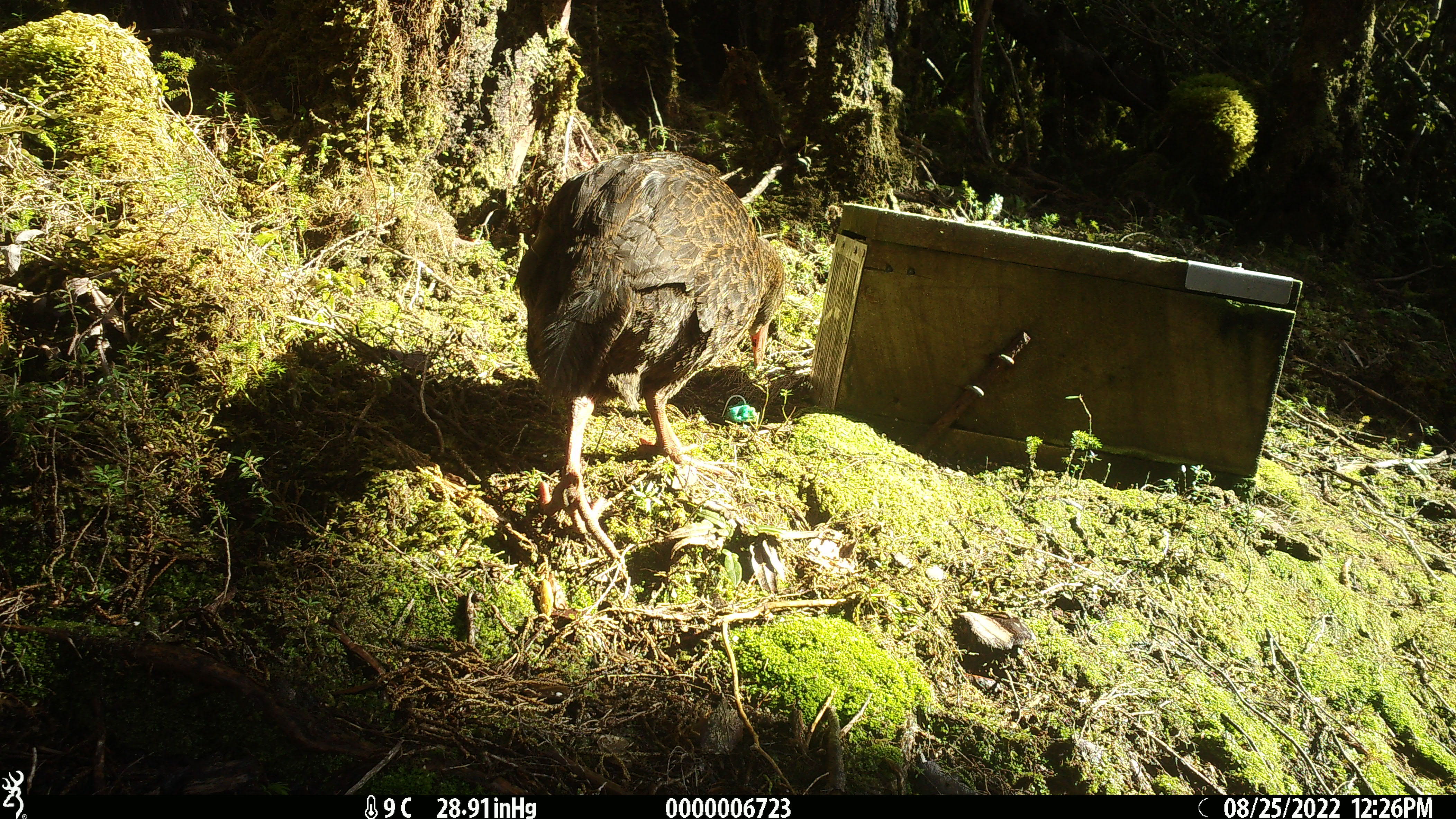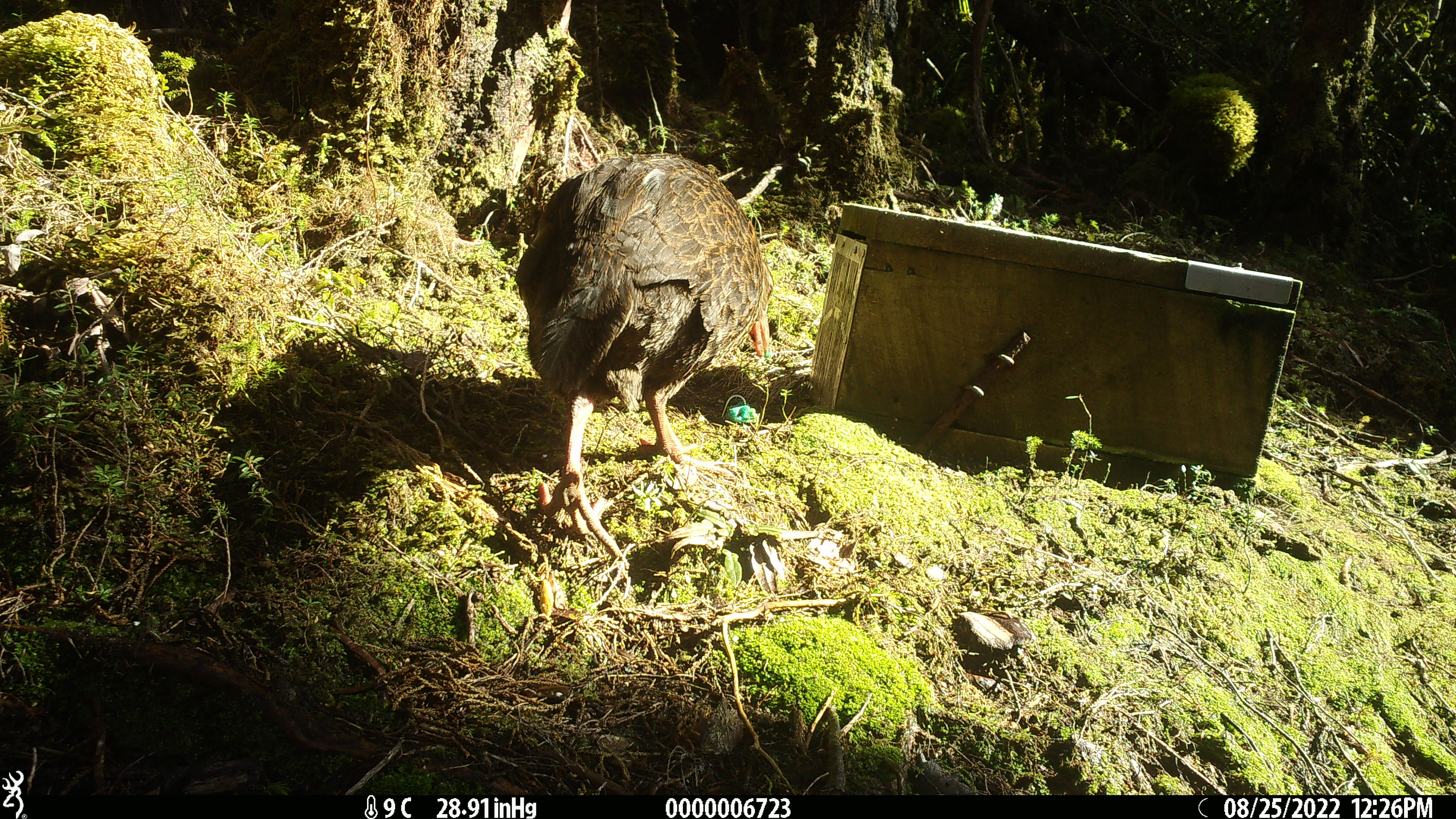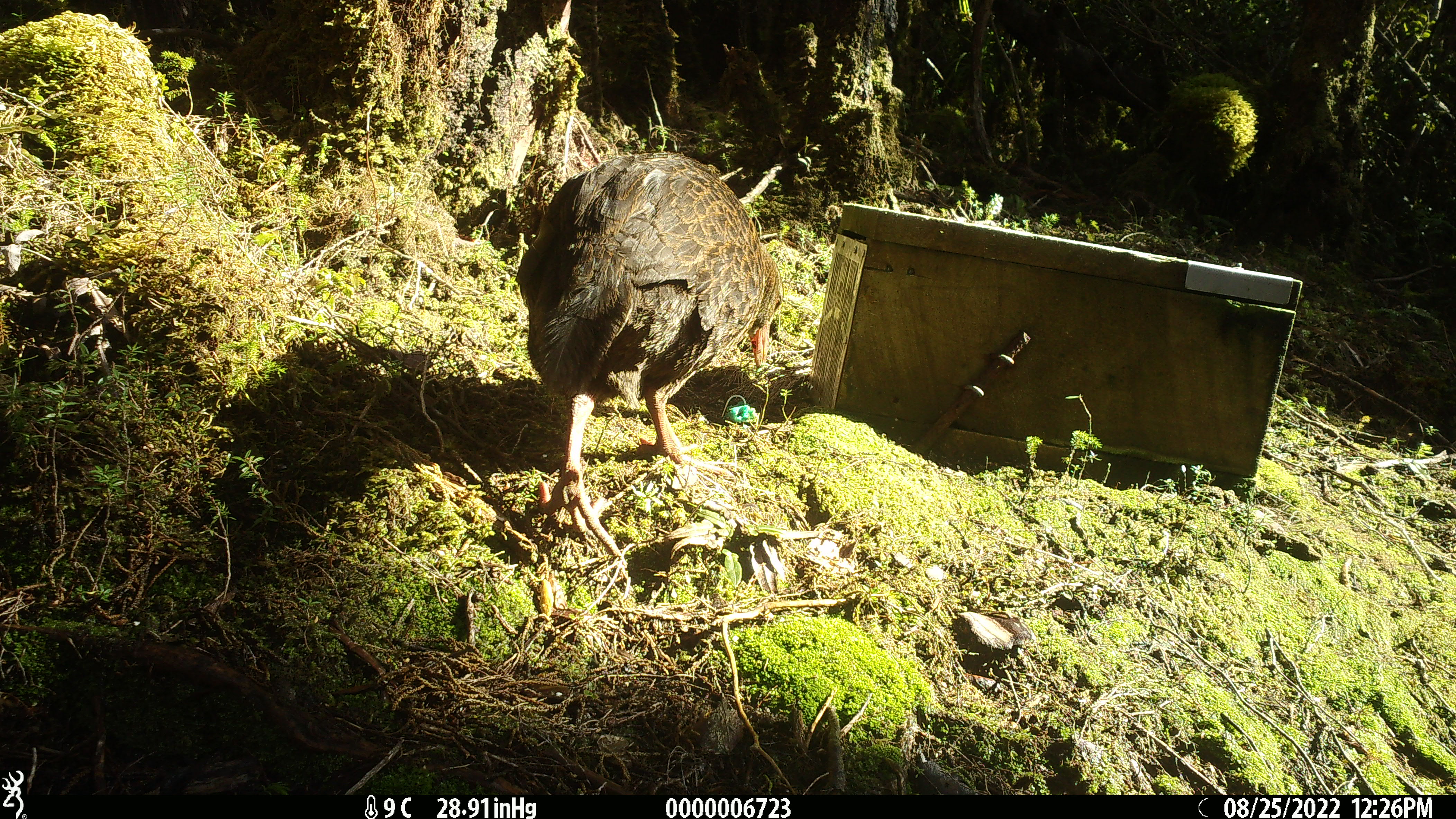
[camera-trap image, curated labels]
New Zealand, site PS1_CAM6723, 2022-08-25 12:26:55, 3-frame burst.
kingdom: Animalia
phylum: Chordata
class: Aves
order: Gruiformes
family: Rallidae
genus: Gallirallus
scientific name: Gallirallus australis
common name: weka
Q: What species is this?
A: Weka (Gallirallus australis).